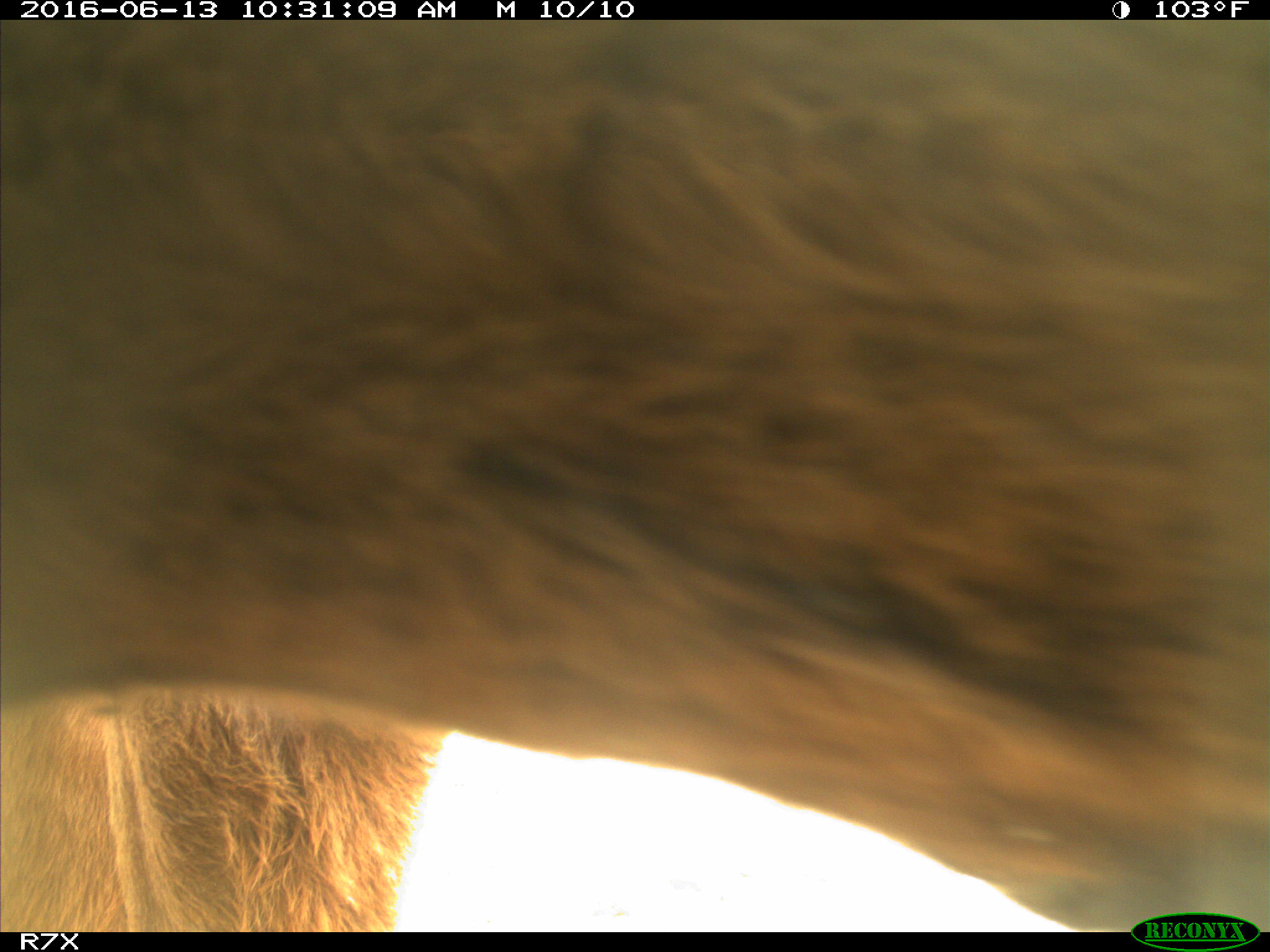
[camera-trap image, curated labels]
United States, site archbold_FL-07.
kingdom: Animalia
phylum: Chordata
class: Mammalia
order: Artiodactyla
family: Bovidae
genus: Bos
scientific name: Bos taurus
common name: domestic cow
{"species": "Bos taurus (domestic cow)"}